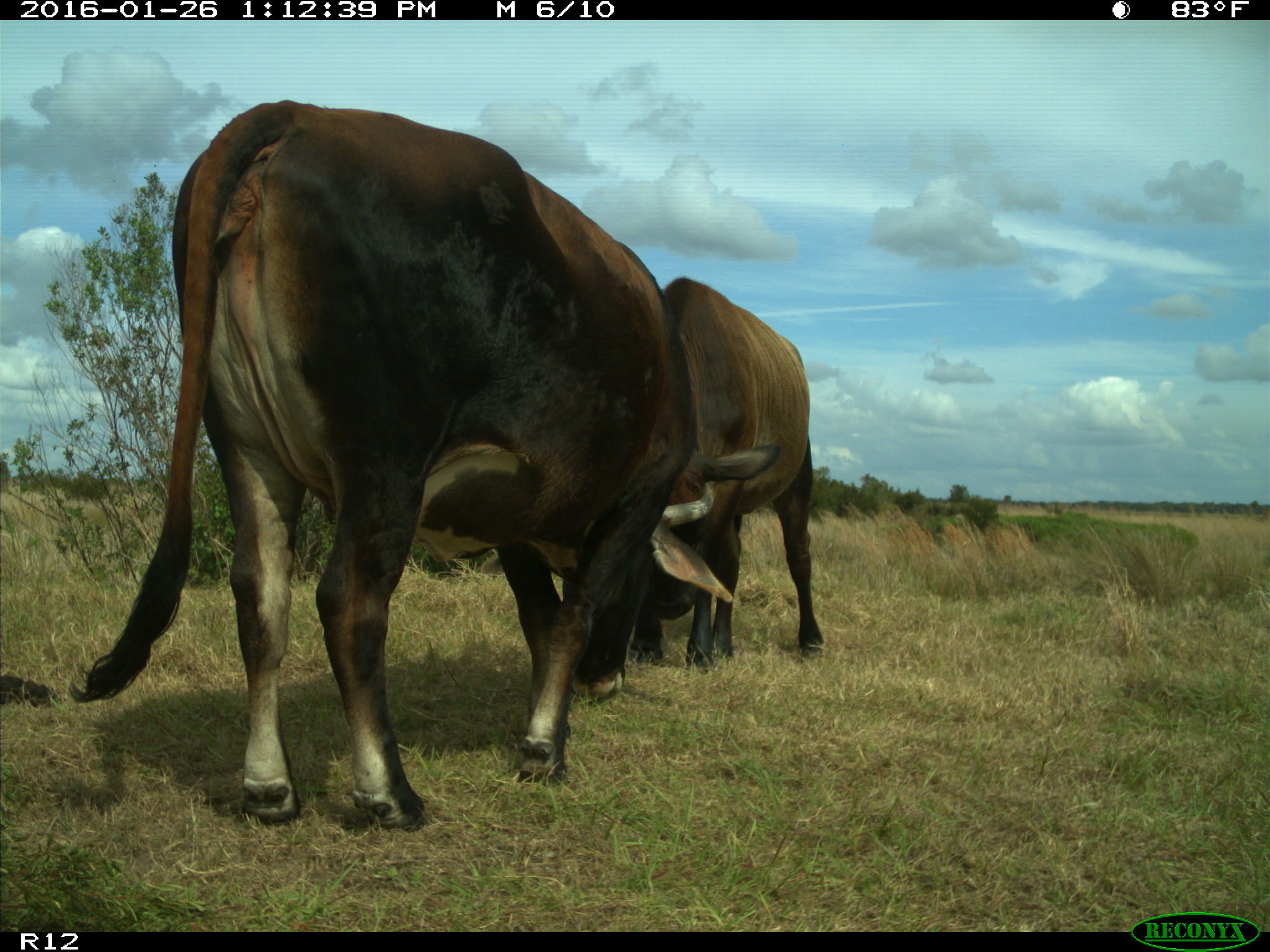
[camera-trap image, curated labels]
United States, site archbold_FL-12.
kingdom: Animalia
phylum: Chordata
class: Mammalia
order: Artiodactyla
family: Bovidae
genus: Bos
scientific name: Bos taurus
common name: domestic cow